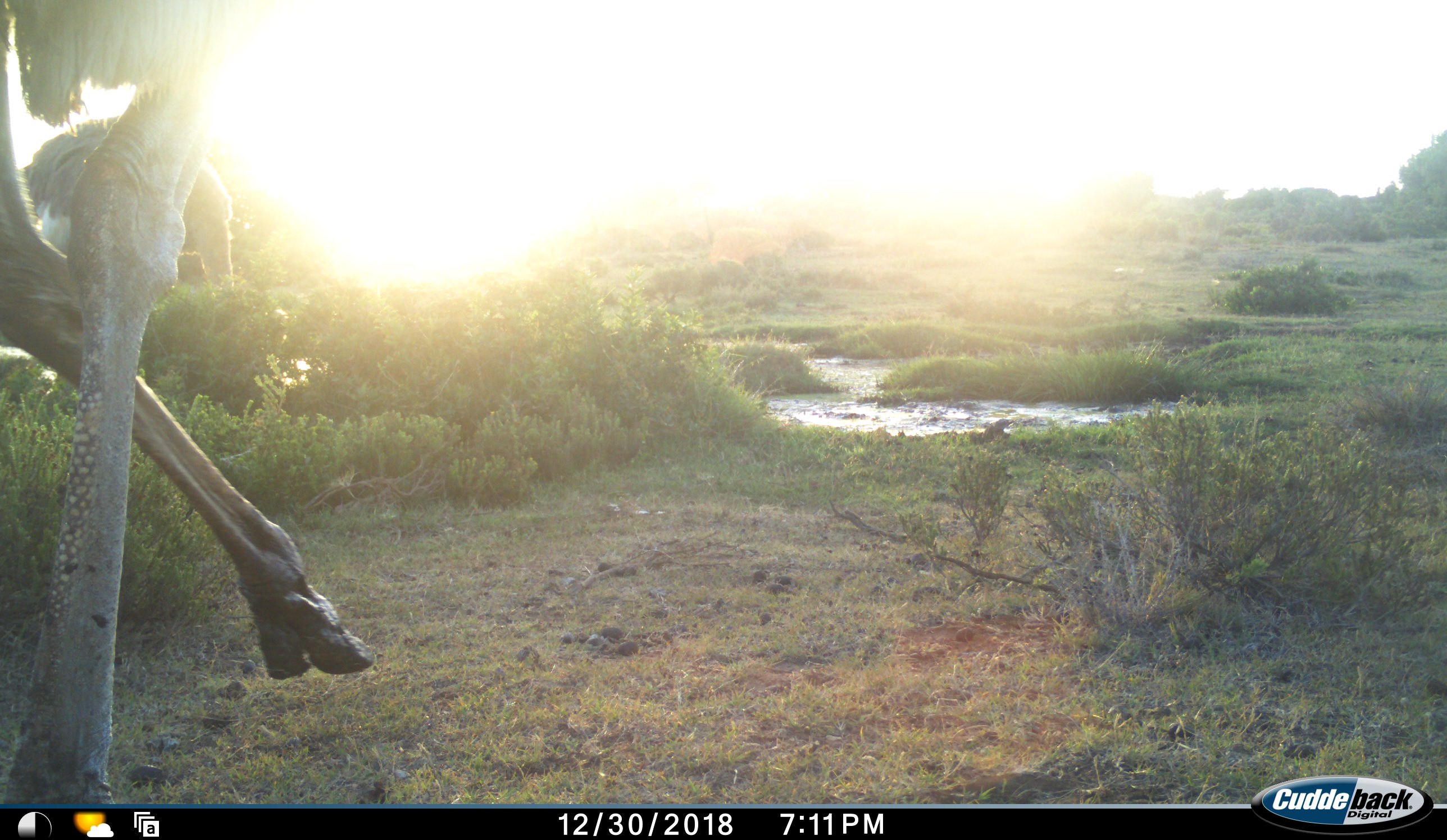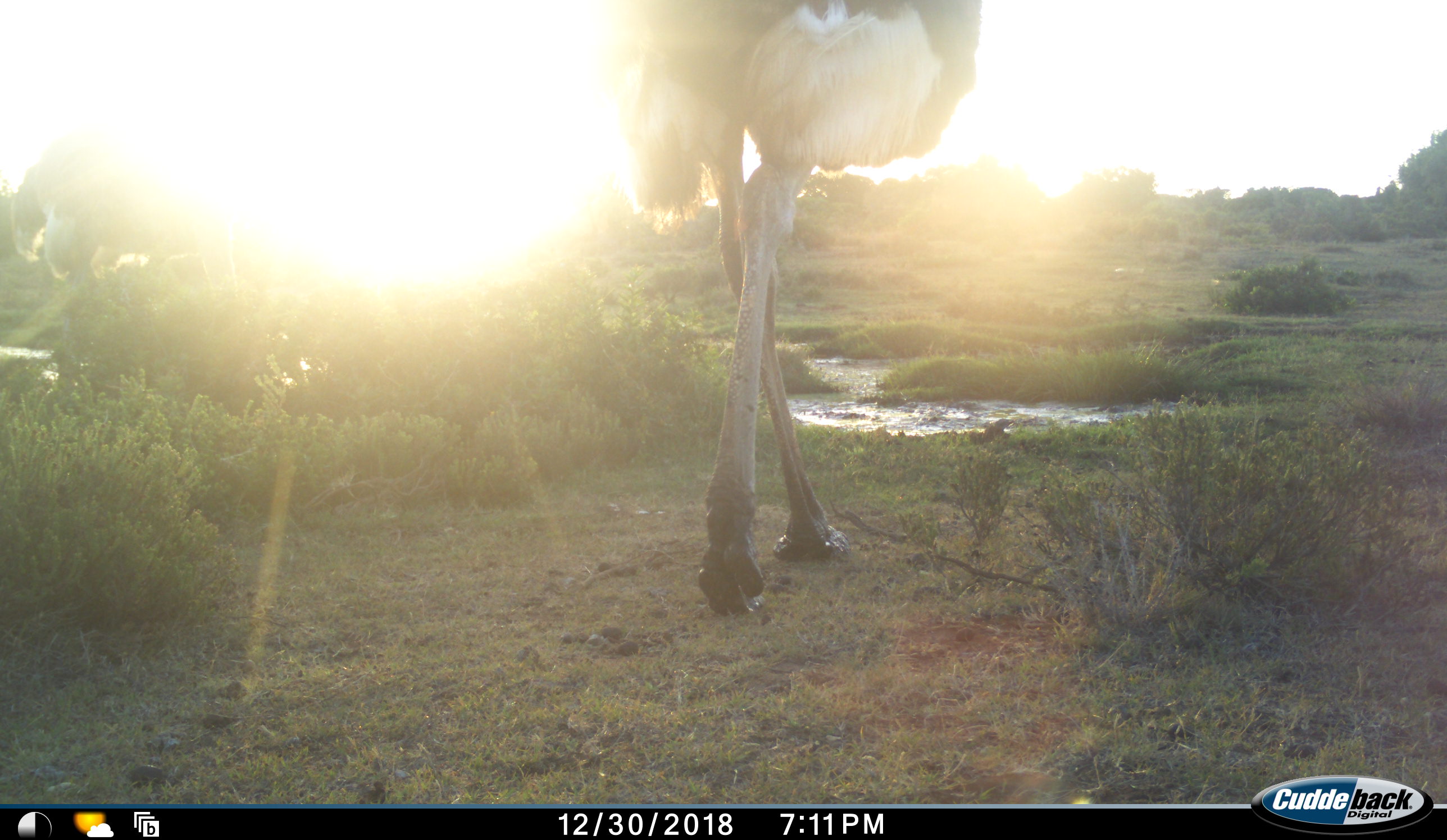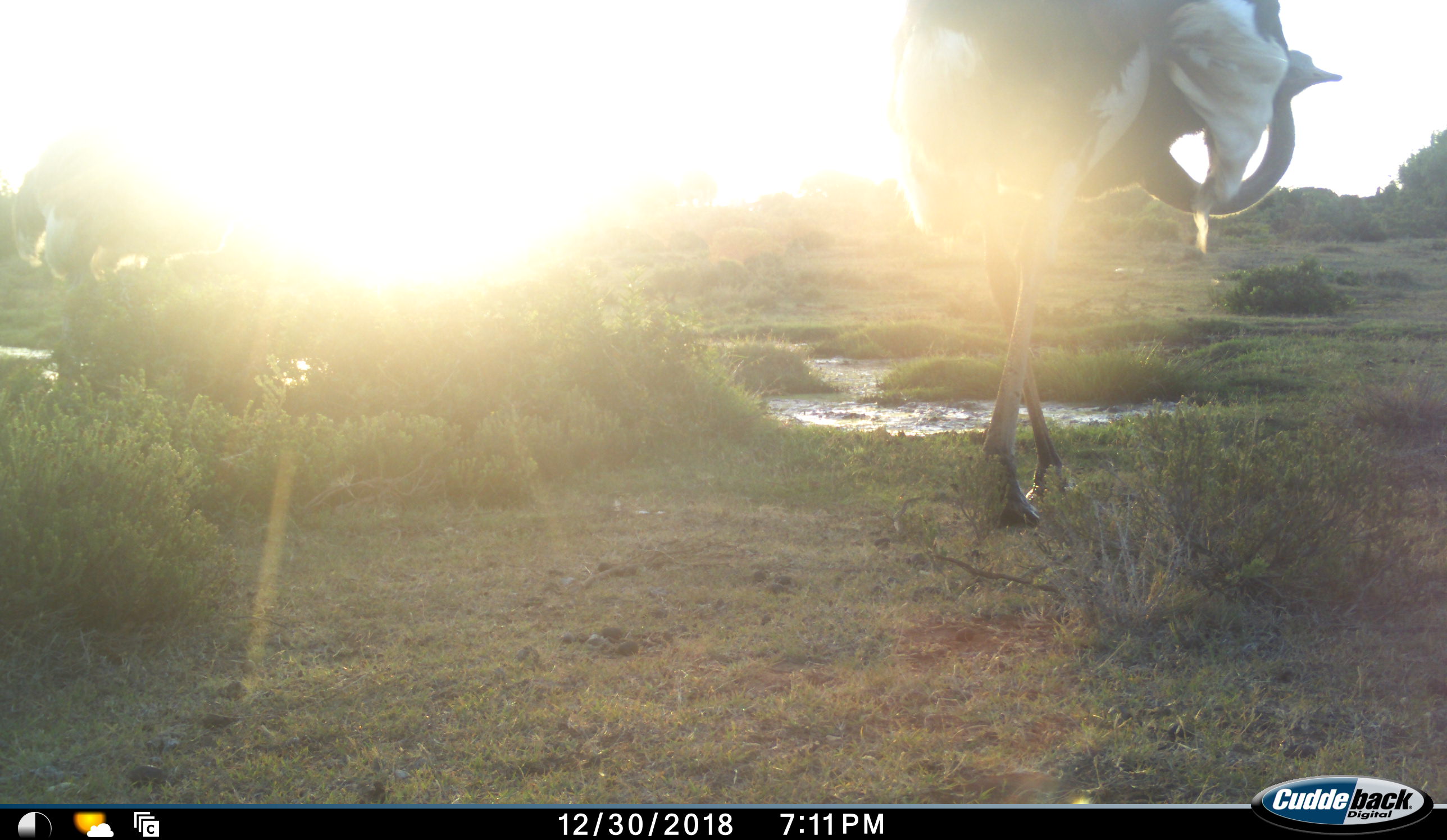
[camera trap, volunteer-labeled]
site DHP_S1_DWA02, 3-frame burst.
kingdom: Animalia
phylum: Chordata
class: Aves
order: Struthioniformes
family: Struthionidae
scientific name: Struthionidae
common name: ostrich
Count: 2.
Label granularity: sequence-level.